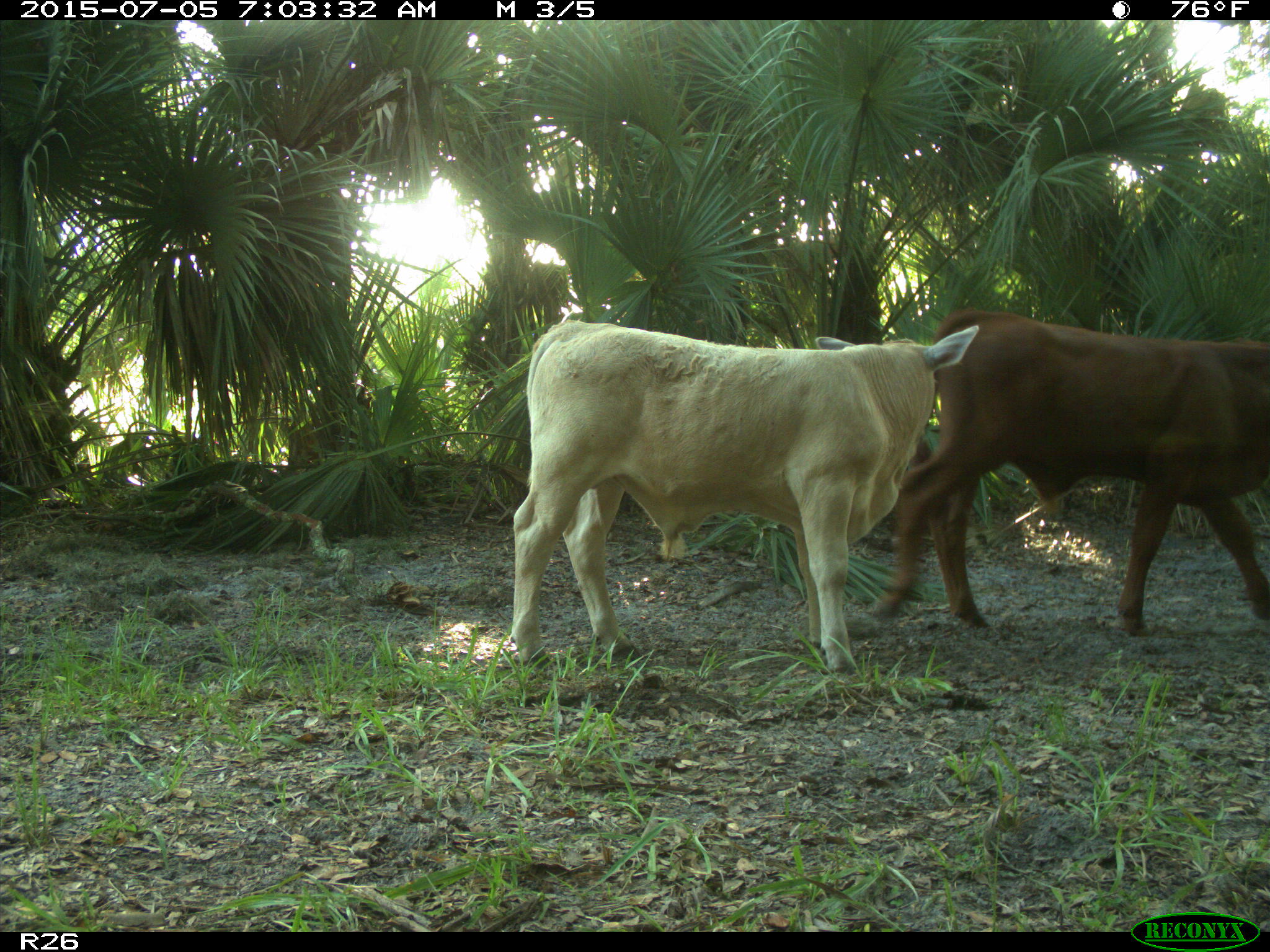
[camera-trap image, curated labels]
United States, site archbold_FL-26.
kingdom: Animalia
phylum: Chordata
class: Mammalia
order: Artiodactyla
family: Bovidae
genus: Bos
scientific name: Bos taurus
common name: domestic cow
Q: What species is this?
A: Bos taurus (domestic cow).